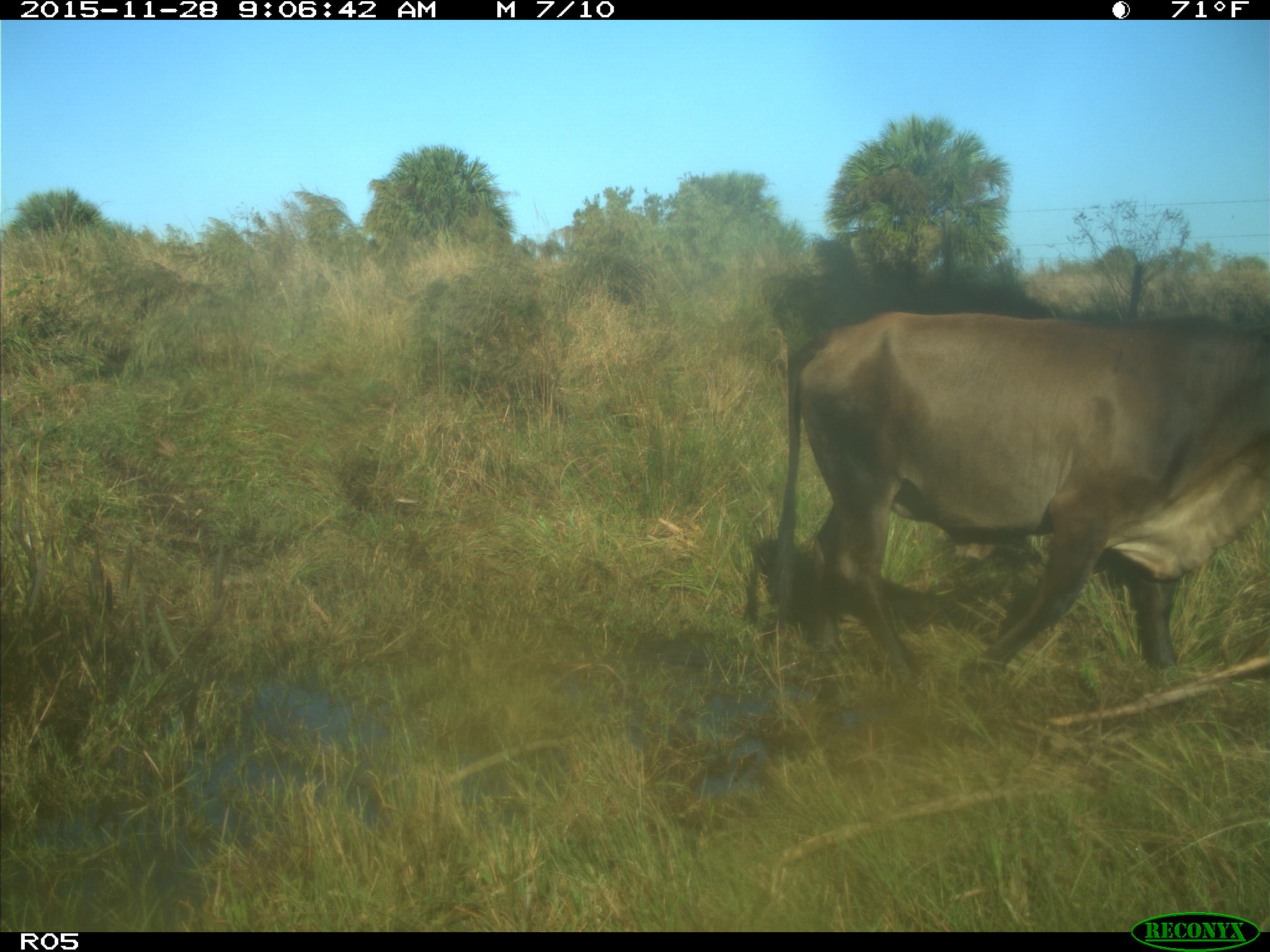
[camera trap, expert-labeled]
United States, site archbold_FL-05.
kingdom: Animalia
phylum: Chordata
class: Mammalia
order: Artiodactyla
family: Bovidae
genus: Bos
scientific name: Bos taurus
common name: domestic cow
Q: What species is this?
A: Bos taurus (domestic cow).